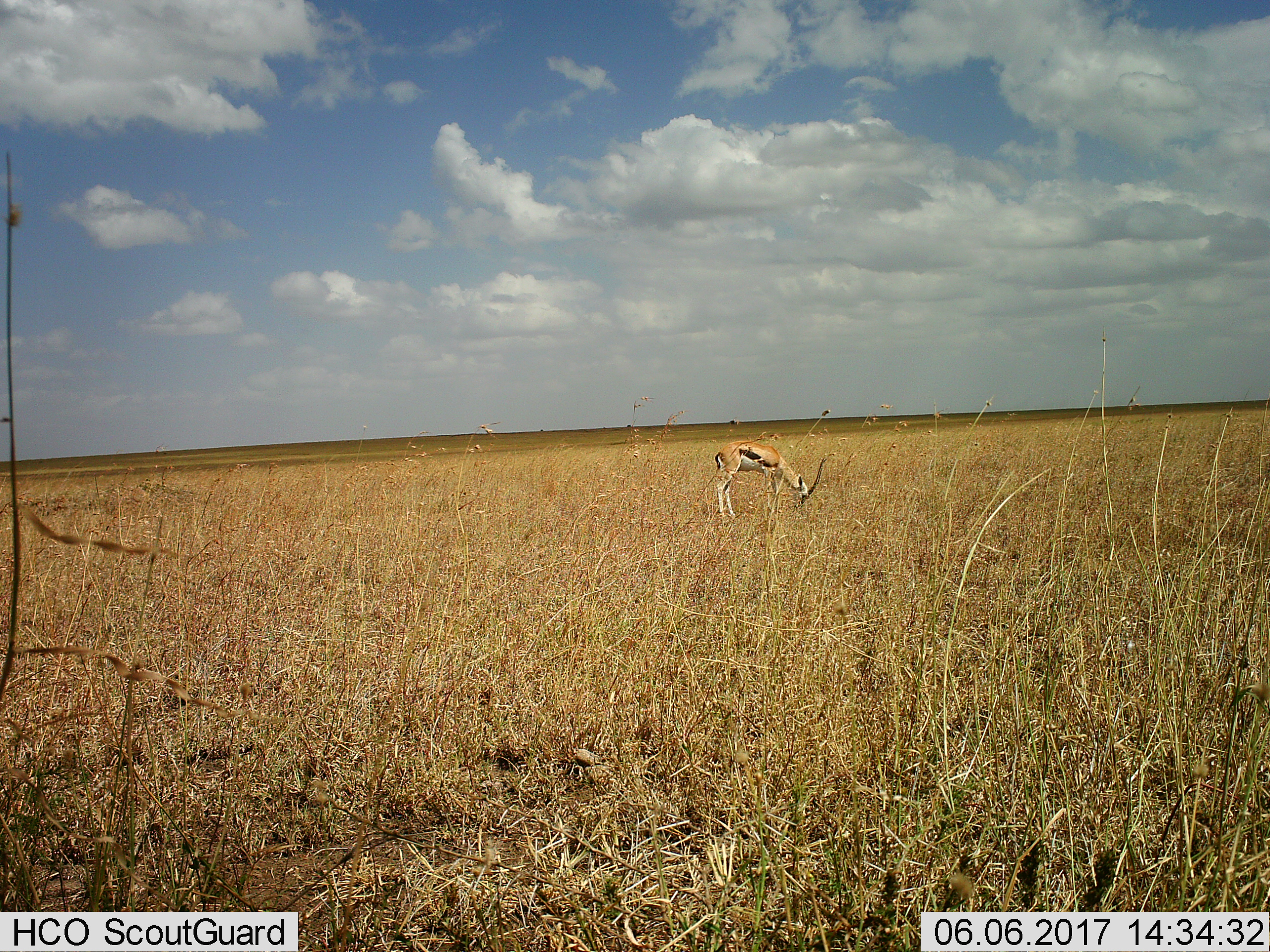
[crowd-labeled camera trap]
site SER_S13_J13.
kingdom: Animalia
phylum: Chordata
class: Mammalia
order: Artiodactyla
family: Bovidae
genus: Eudorcas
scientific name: Eudorcas thomsonii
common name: thomson's gazelle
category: gazellethomsons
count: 1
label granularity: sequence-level